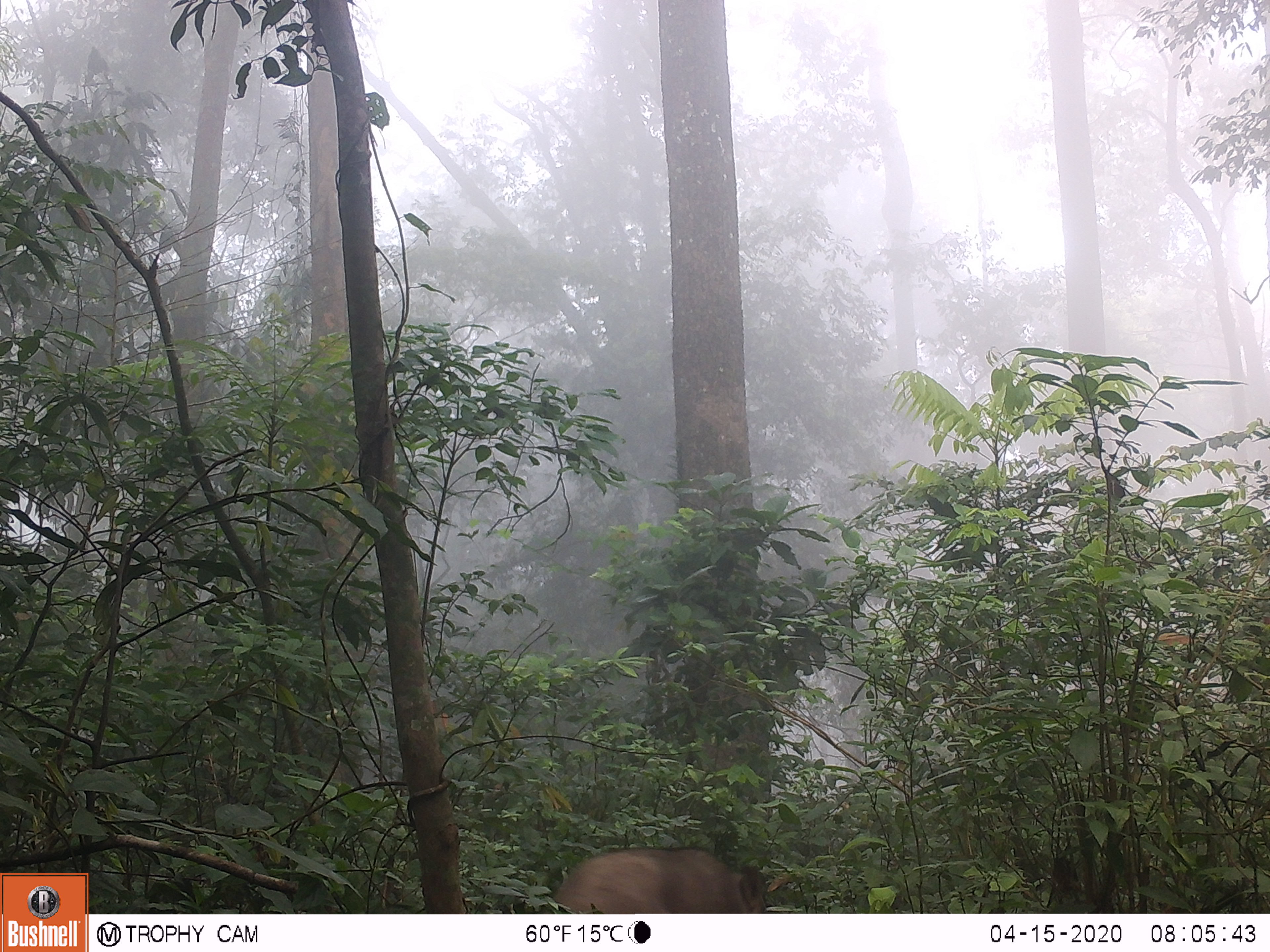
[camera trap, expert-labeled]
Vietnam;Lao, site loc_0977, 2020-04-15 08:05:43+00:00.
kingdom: Animalia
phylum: Chordata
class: Mammalia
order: Artiodactyla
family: Suidae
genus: Sus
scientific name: Sus scrofa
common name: eurasian wild pig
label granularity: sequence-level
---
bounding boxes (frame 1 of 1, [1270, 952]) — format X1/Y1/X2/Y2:
eurasian wild pig: 543/845/768/913